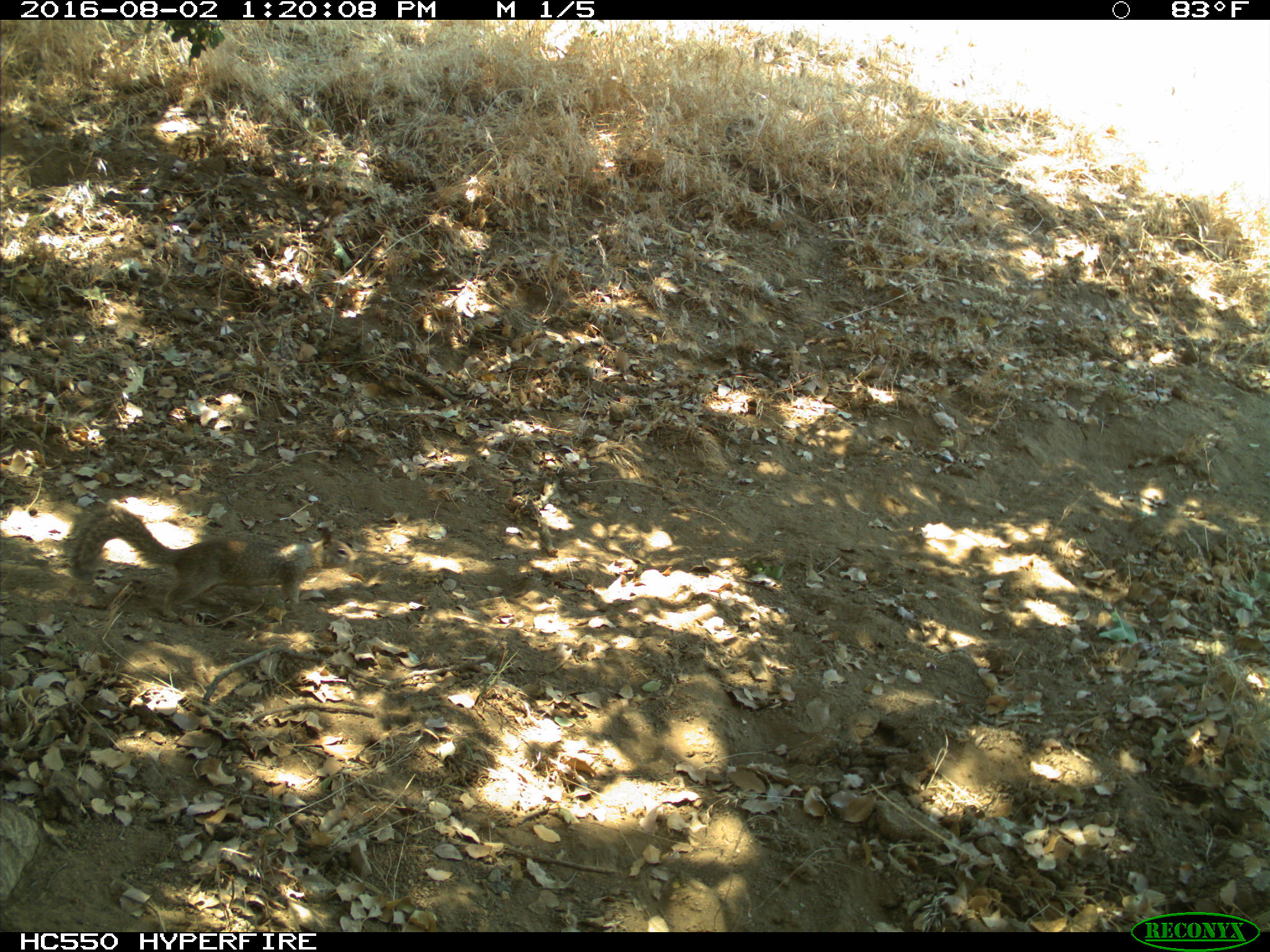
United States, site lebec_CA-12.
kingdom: Animalia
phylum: Chordata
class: Mammalia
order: Rodentia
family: Sciuridae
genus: Otospermophilus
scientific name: Otospermophilus beecheyi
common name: california ground squirrel